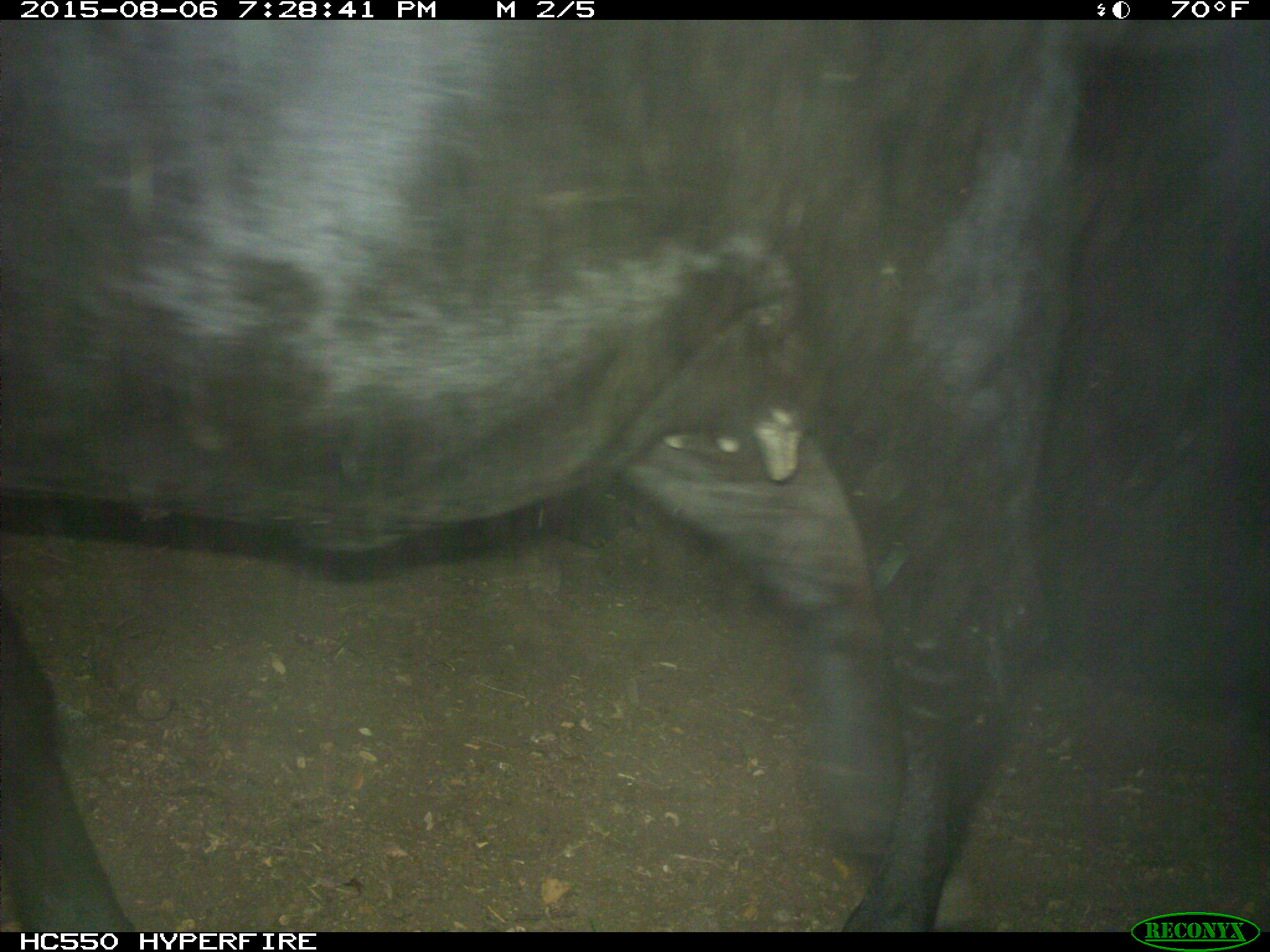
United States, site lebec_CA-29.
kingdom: Animalia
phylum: Chordata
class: Mammalia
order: Artiodactyla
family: Bovidae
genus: Bos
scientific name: Bos taurus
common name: domestic cow